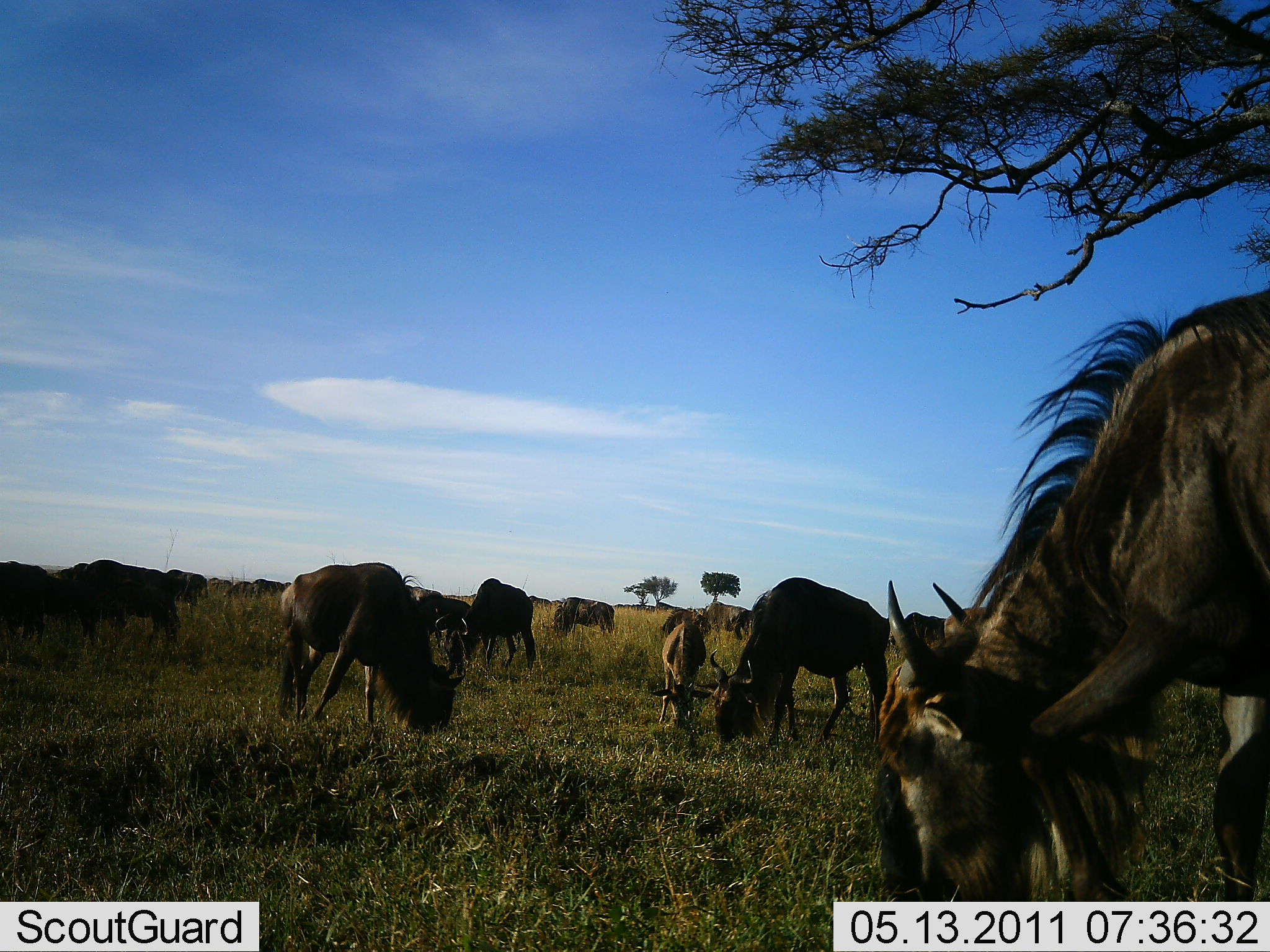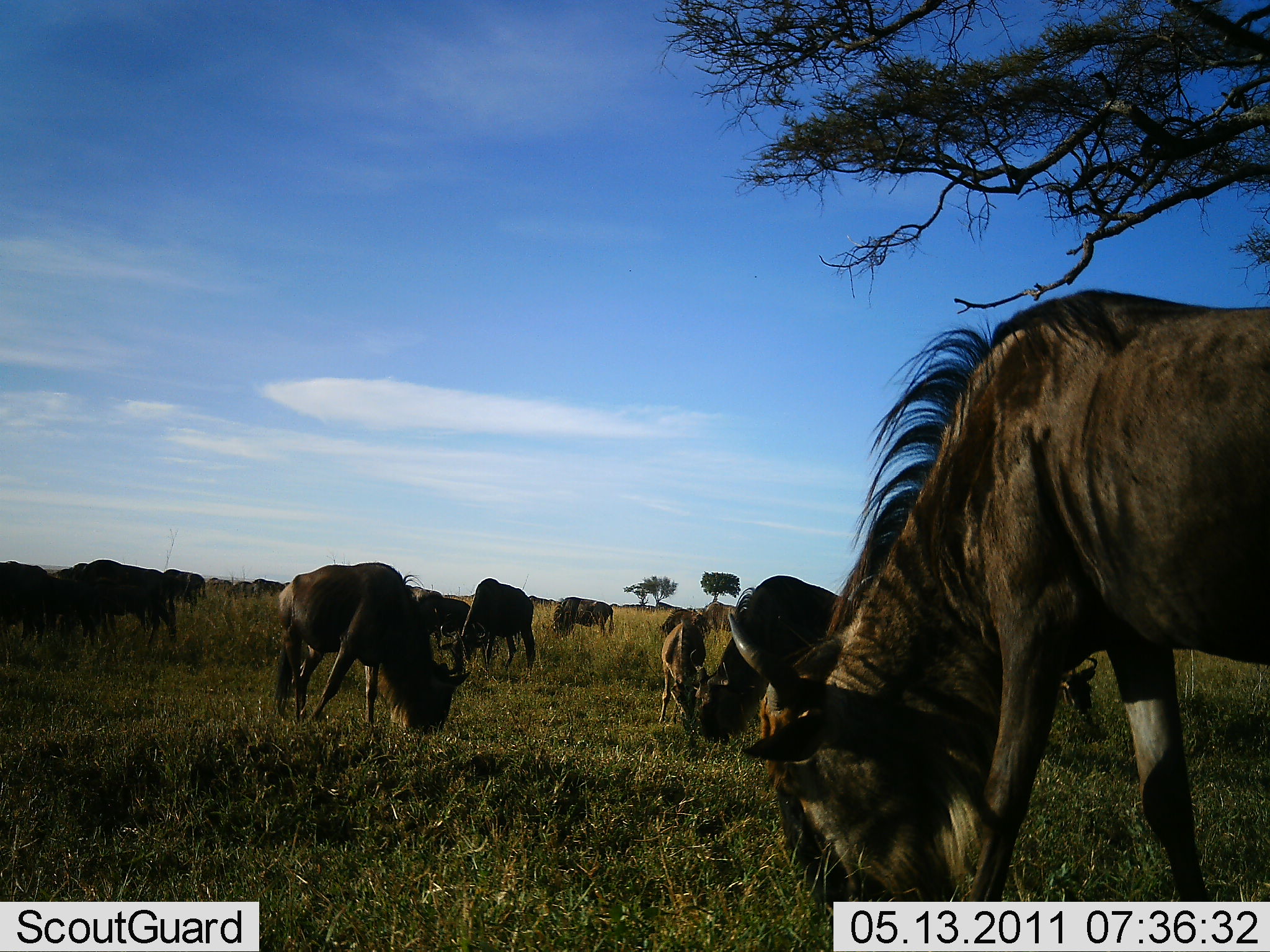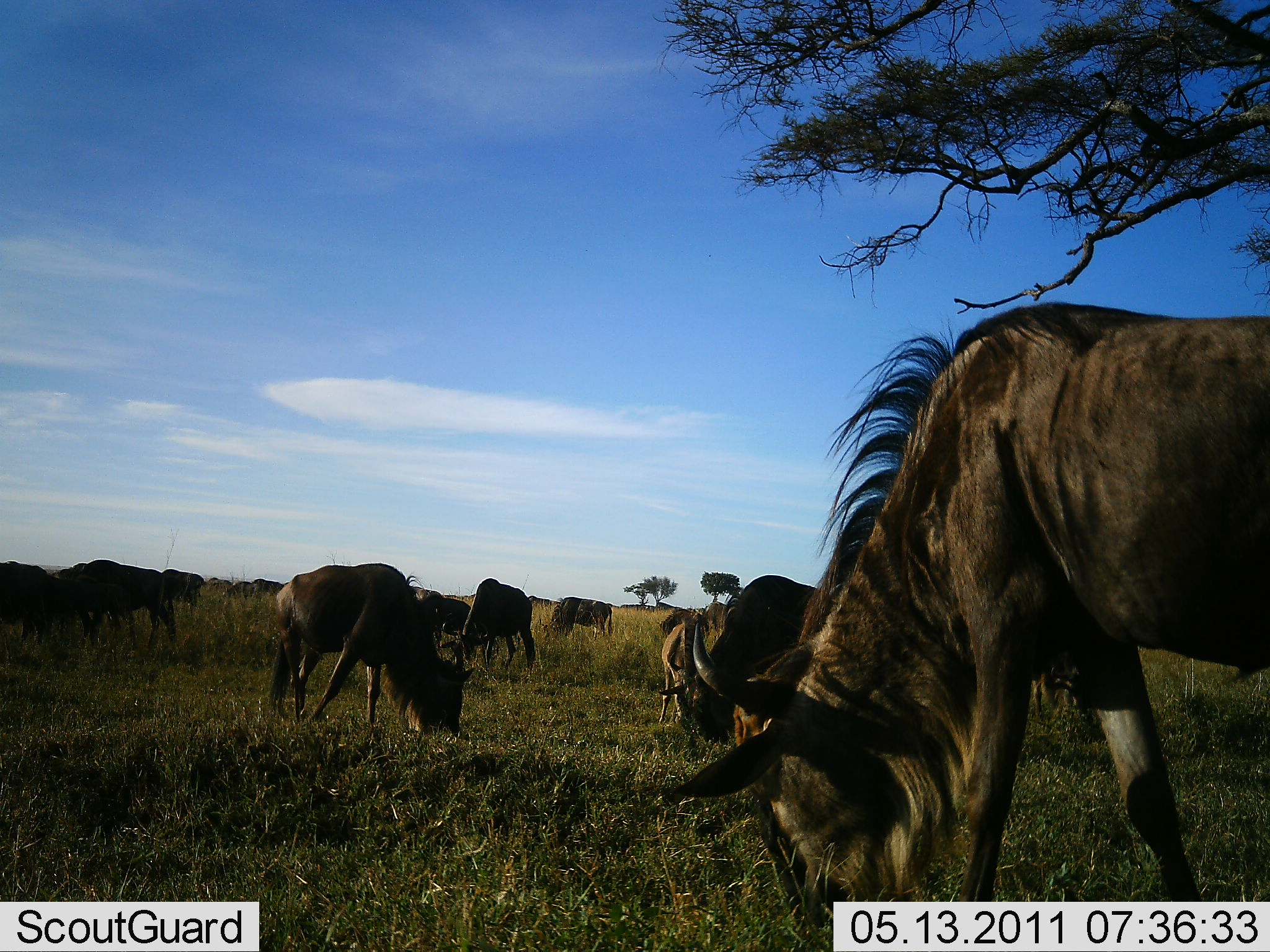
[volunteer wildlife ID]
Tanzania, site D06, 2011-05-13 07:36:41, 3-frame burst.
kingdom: Animalia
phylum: Chordata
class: Mammalia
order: Artiodactyla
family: Bovidae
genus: Connochaetes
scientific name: Connochaetes taurinus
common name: blue wildebeest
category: wildebeest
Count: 11-50.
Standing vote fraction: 23%.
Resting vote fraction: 0%.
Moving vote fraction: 8%.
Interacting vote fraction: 0%.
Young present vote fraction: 15%.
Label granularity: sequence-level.